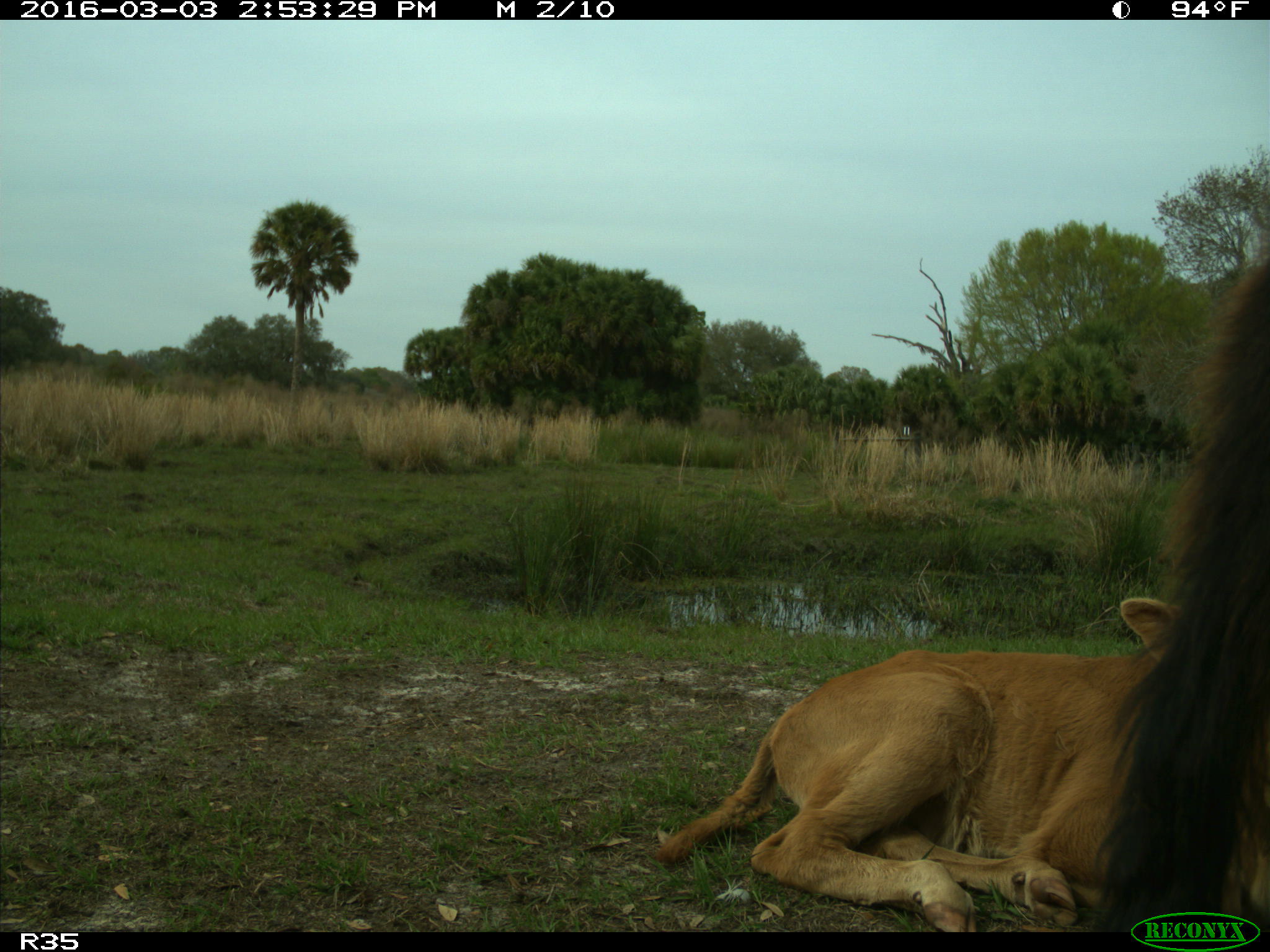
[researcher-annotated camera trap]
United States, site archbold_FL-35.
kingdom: Animalia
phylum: Chordata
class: Mammalia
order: Artiodactyla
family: Bovidae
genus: Bos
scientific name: Bos taurus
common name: domestic cow